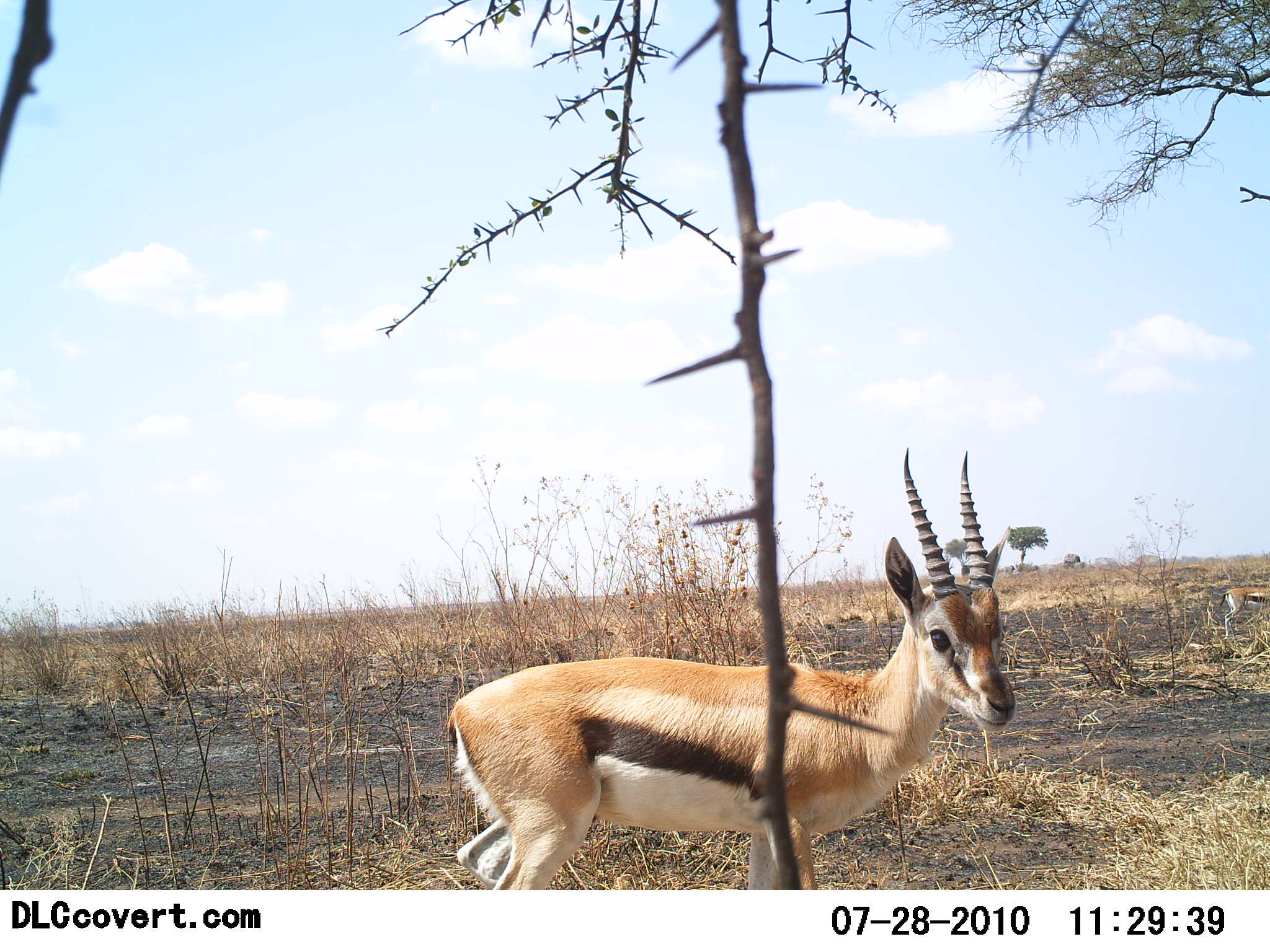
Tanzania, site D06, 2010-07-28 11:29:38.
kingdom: Animalia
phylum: Chordata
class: Mammalia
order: Artiodactyla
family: Bovidae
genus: Eudorcas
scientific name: Eudorcas thomsonii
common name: thomson's gazelle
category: gazellethomsons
Gazellethomsons (thomson's gazelle) (Eudorcas thomsonii), count 1. Behavior (volunteer vote fractions): standing 100%, resting 0%, moving 0%, interacting 0%. Young present (vote fraction): 0%. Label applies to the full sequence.